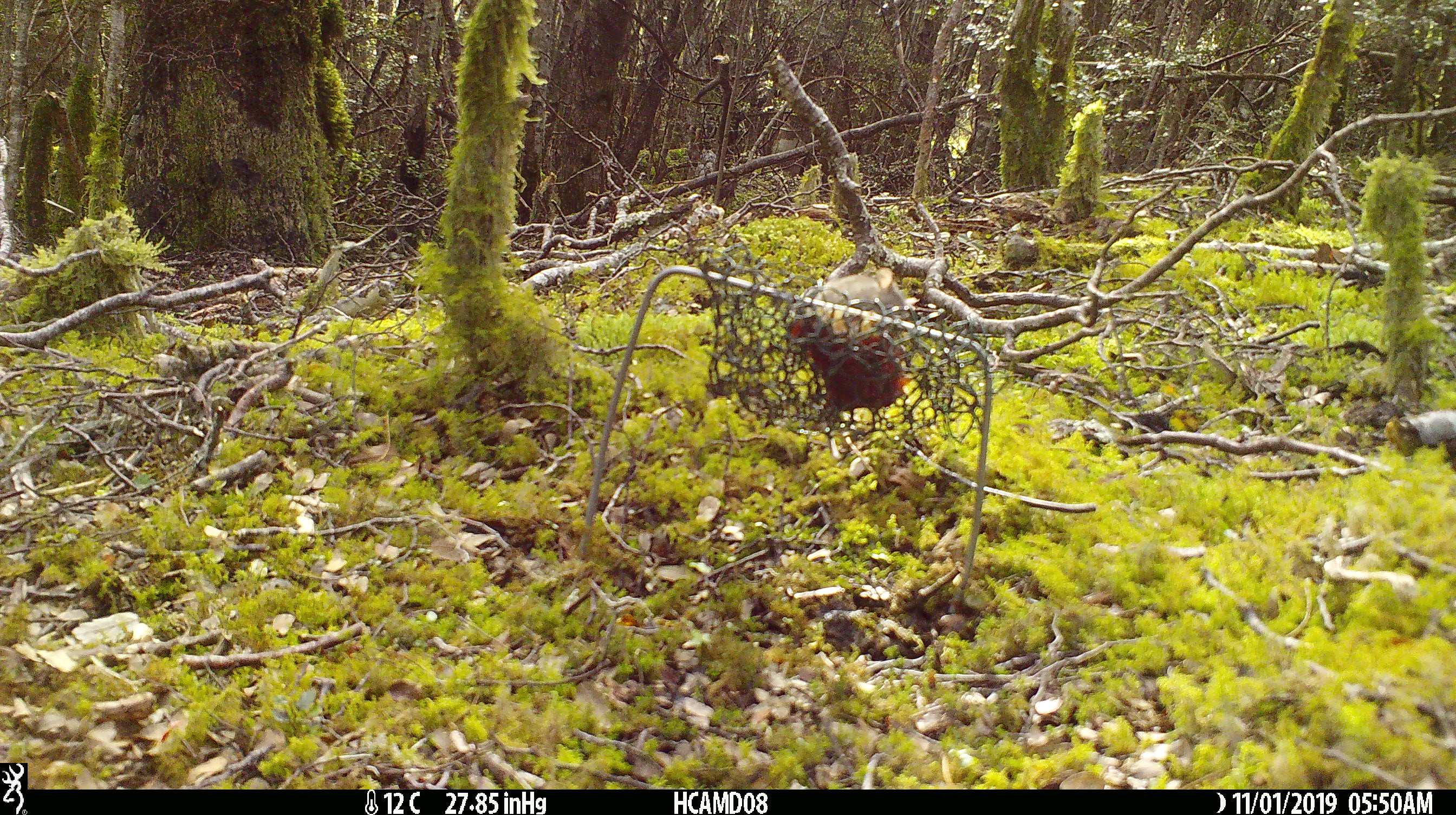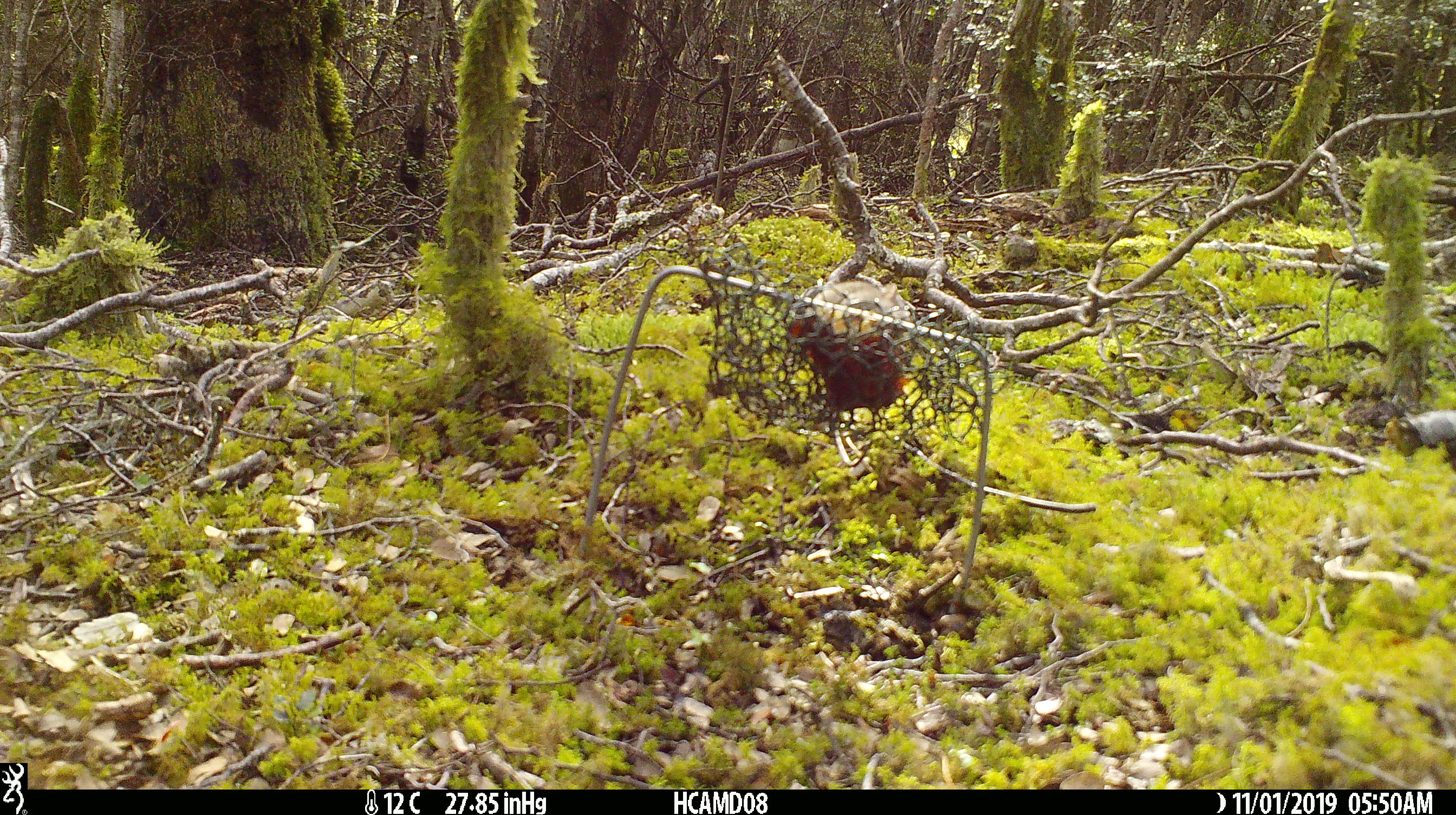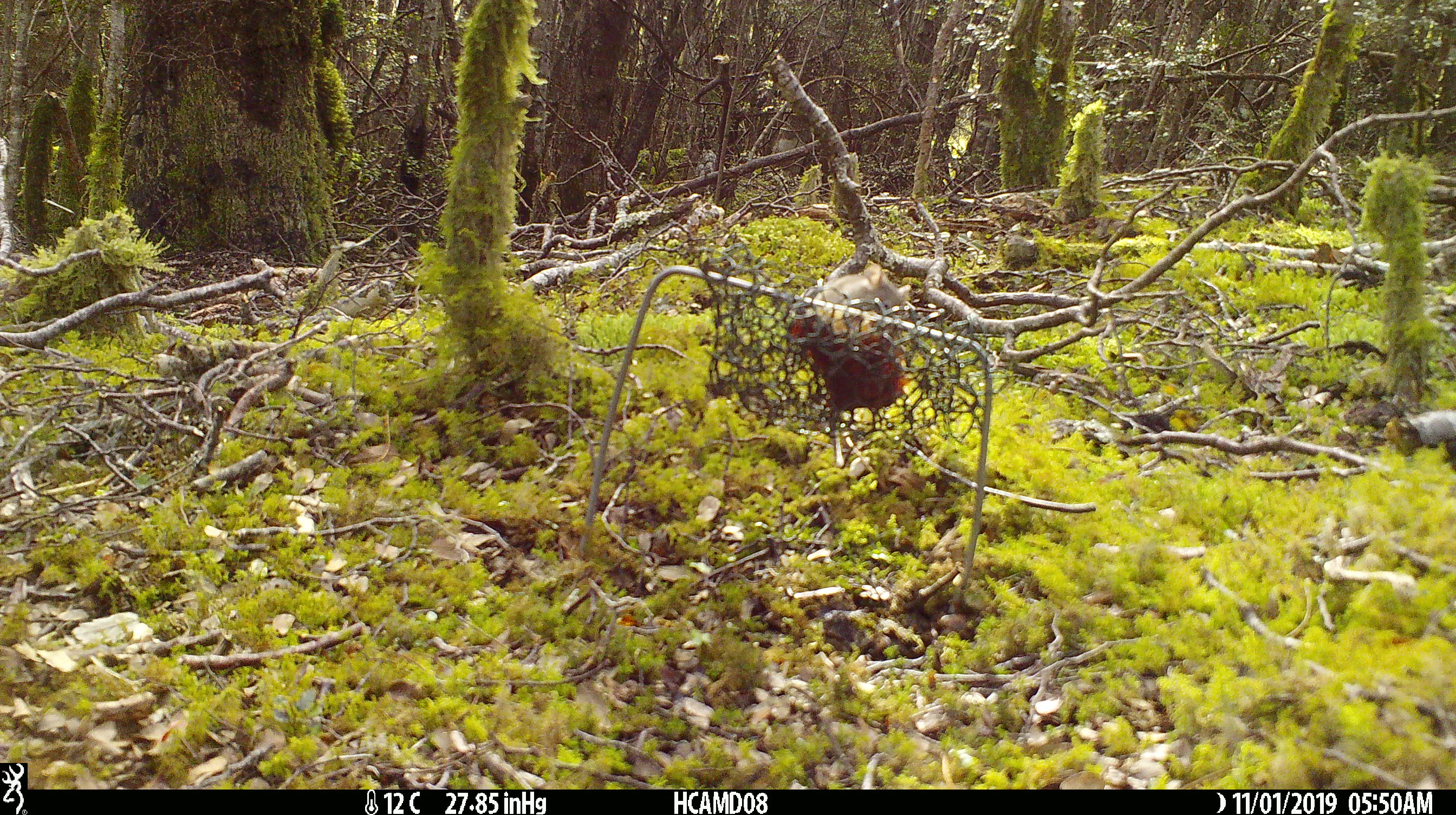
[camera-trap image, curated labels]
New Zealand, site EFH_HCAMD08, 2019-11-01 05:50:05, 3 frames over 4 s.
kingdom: Animalia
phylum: Chordata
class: Mammalia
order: Rodentia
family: Muridae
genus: Mus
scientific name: Mus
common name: mouse